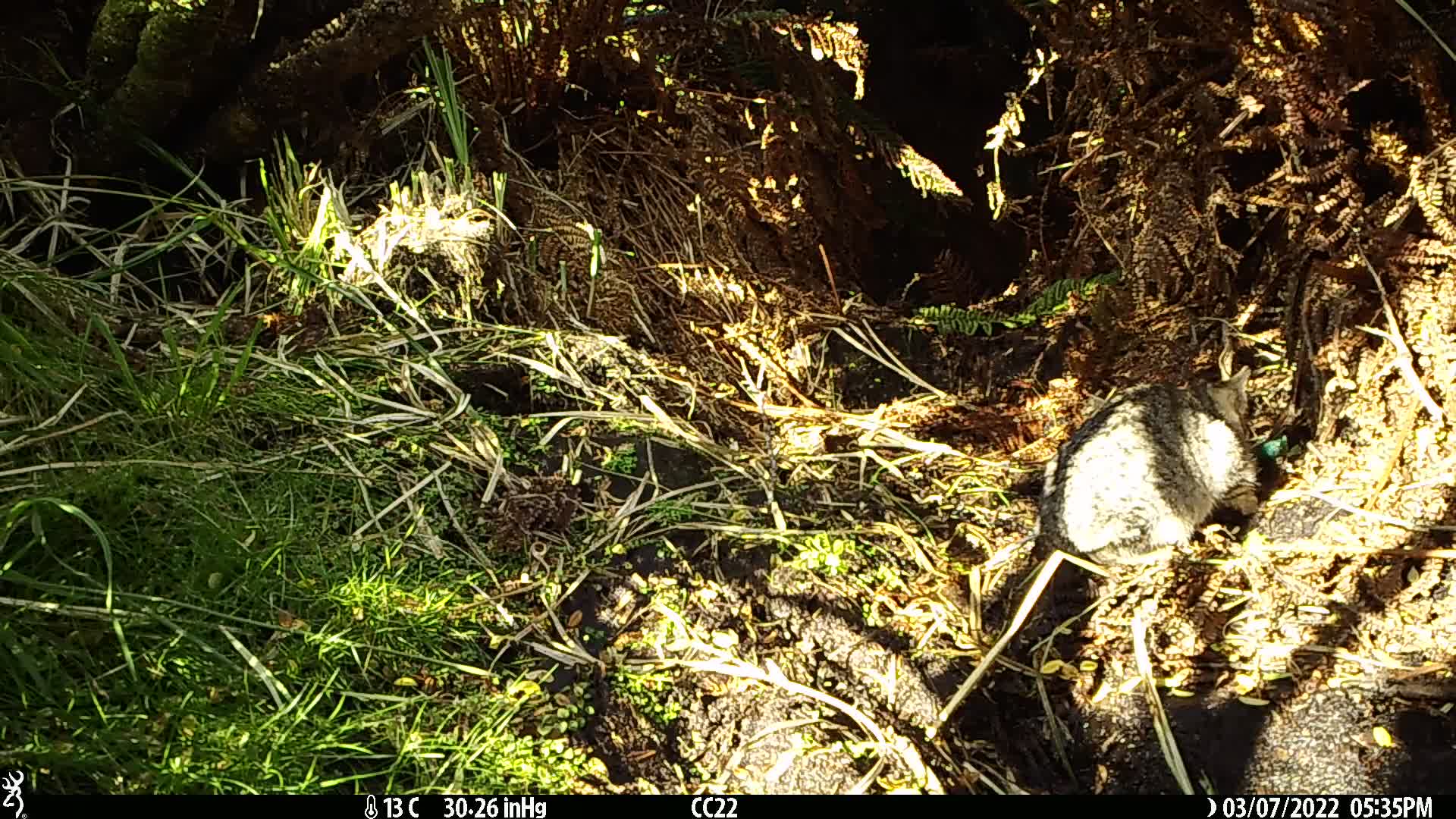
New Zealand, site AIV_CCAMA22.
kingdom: Animalia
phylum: Chordata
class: Mammalia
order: Carnivora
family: Felidae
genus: Felis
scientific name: Felis catus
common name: domestic cat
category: cat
Cat (domestic cat) (Felis catus).